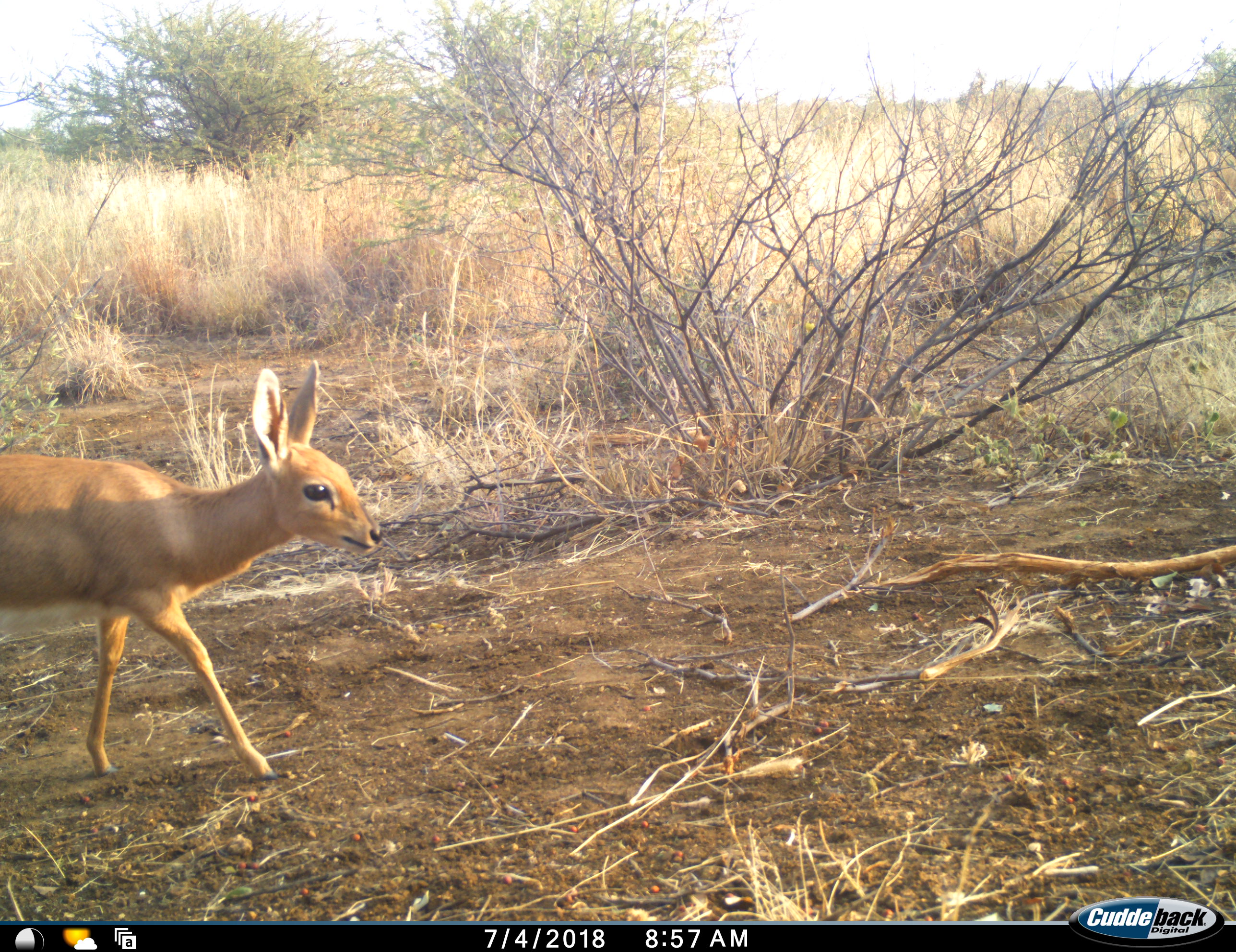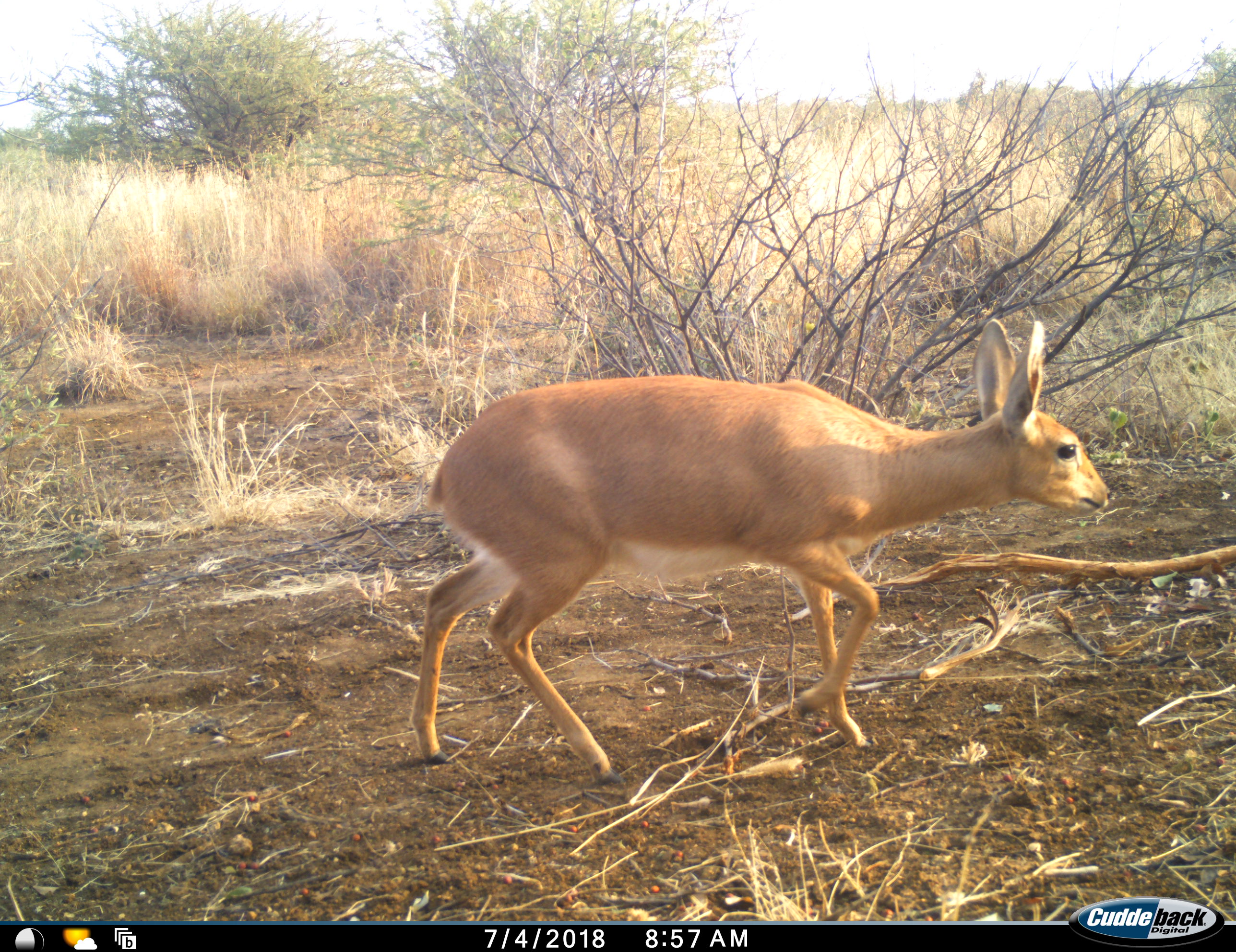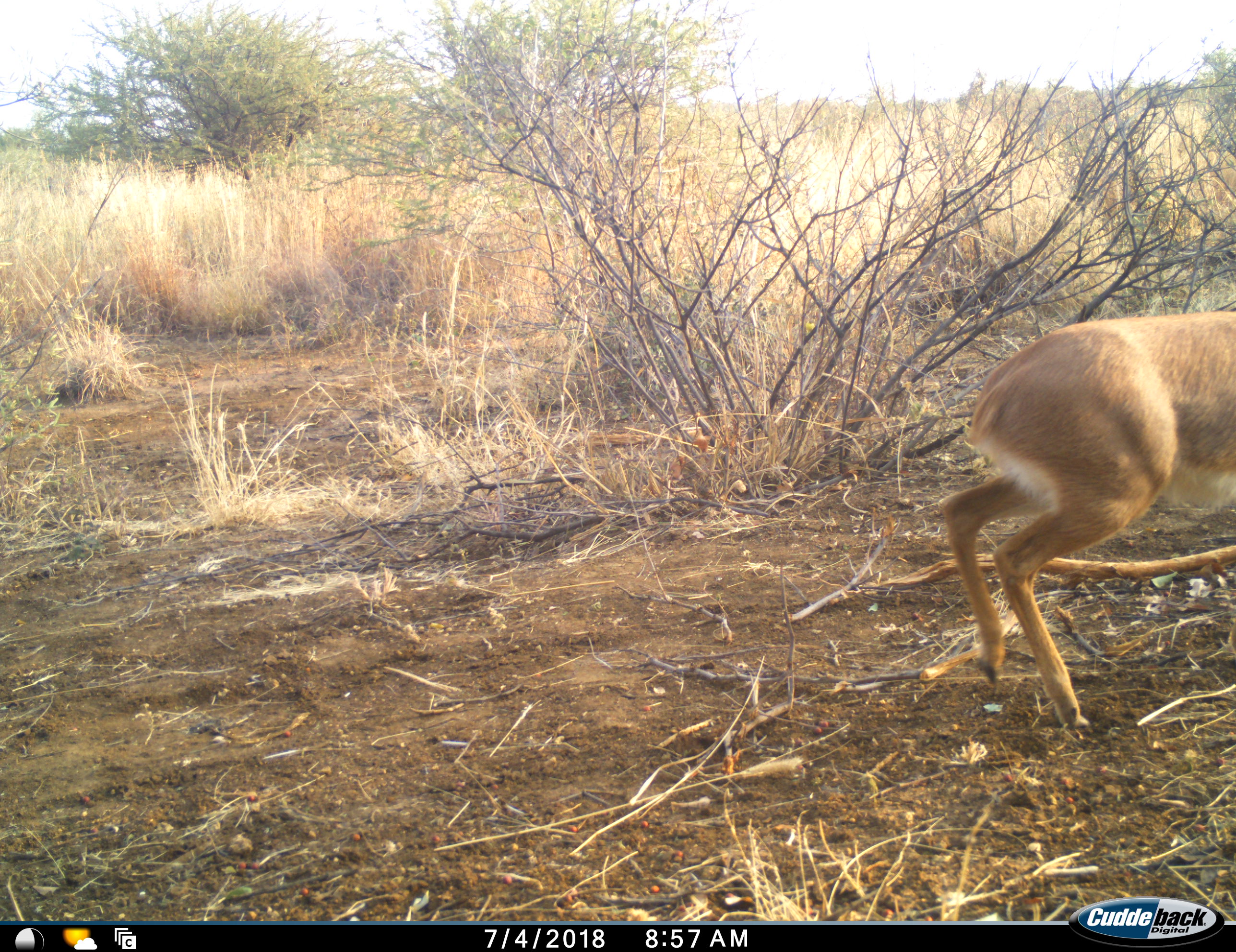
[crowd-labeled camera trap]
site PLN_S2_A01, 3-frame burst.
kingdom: Animalia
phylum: Chordata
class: Mammalia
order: Artiodactyla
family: Bovidae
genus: Raphicerus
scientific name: Raphicerus campestris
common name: steenbok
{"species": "steenbok (Raphicerus campestris)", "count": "1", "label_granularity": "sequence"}